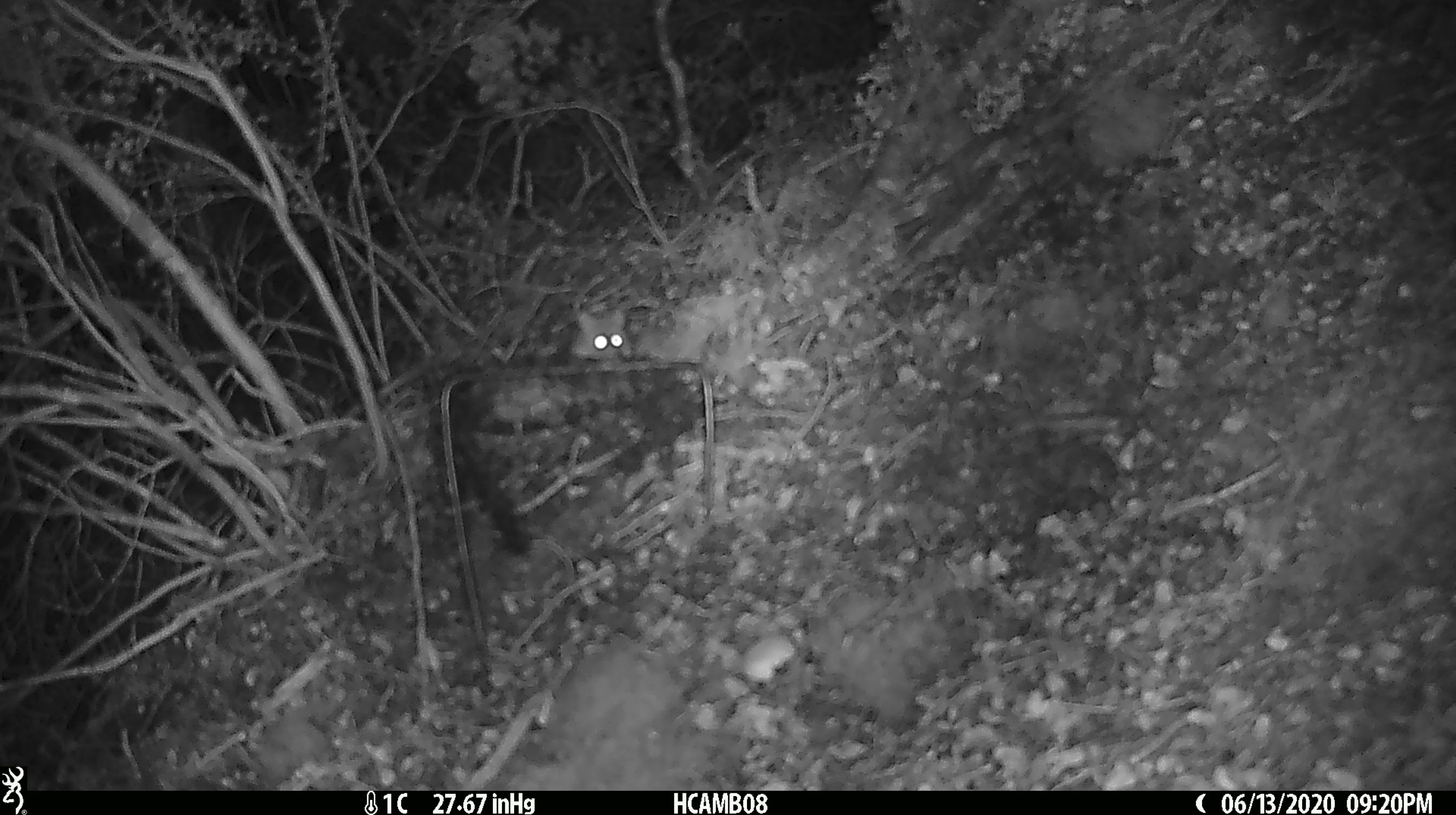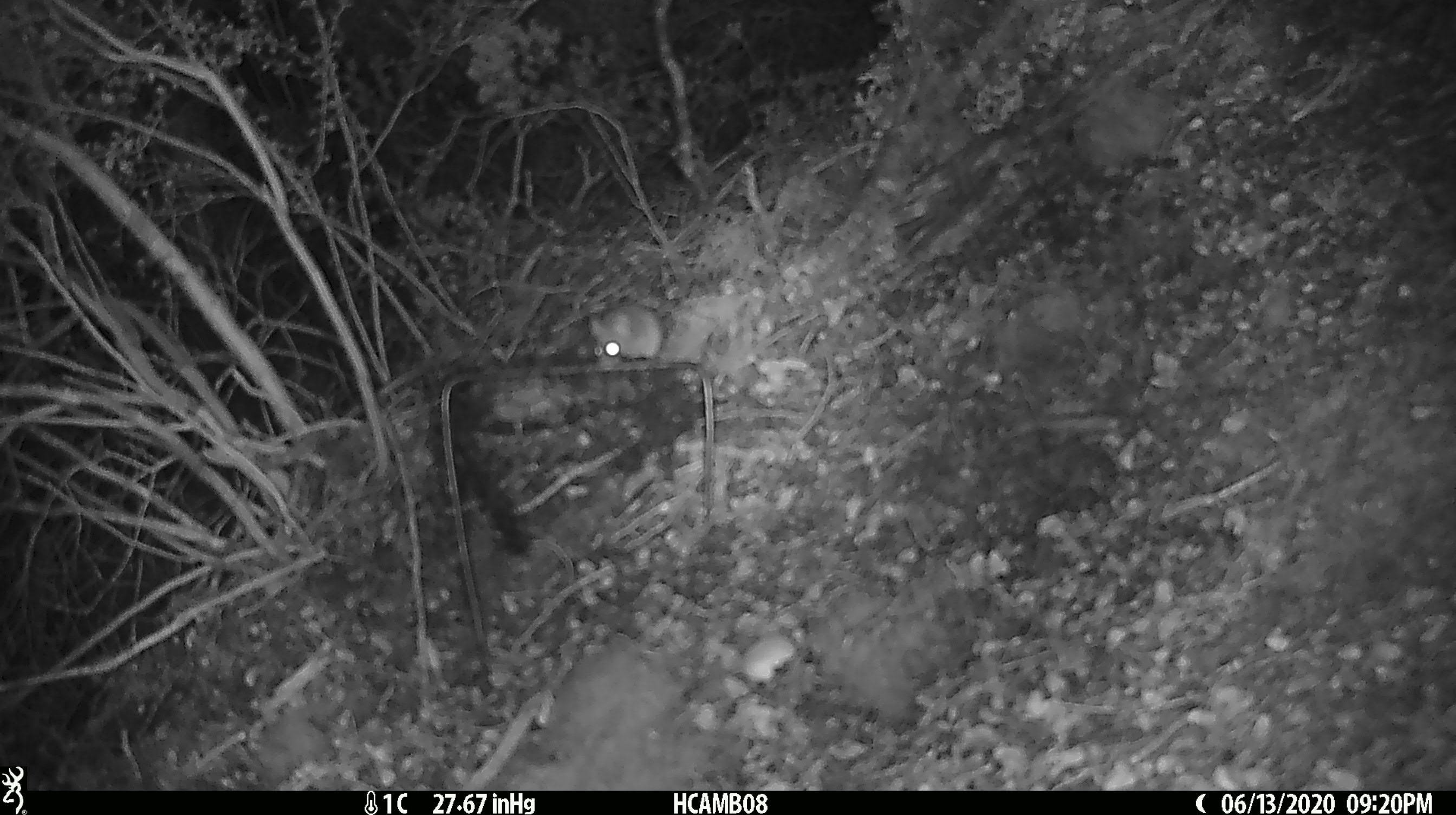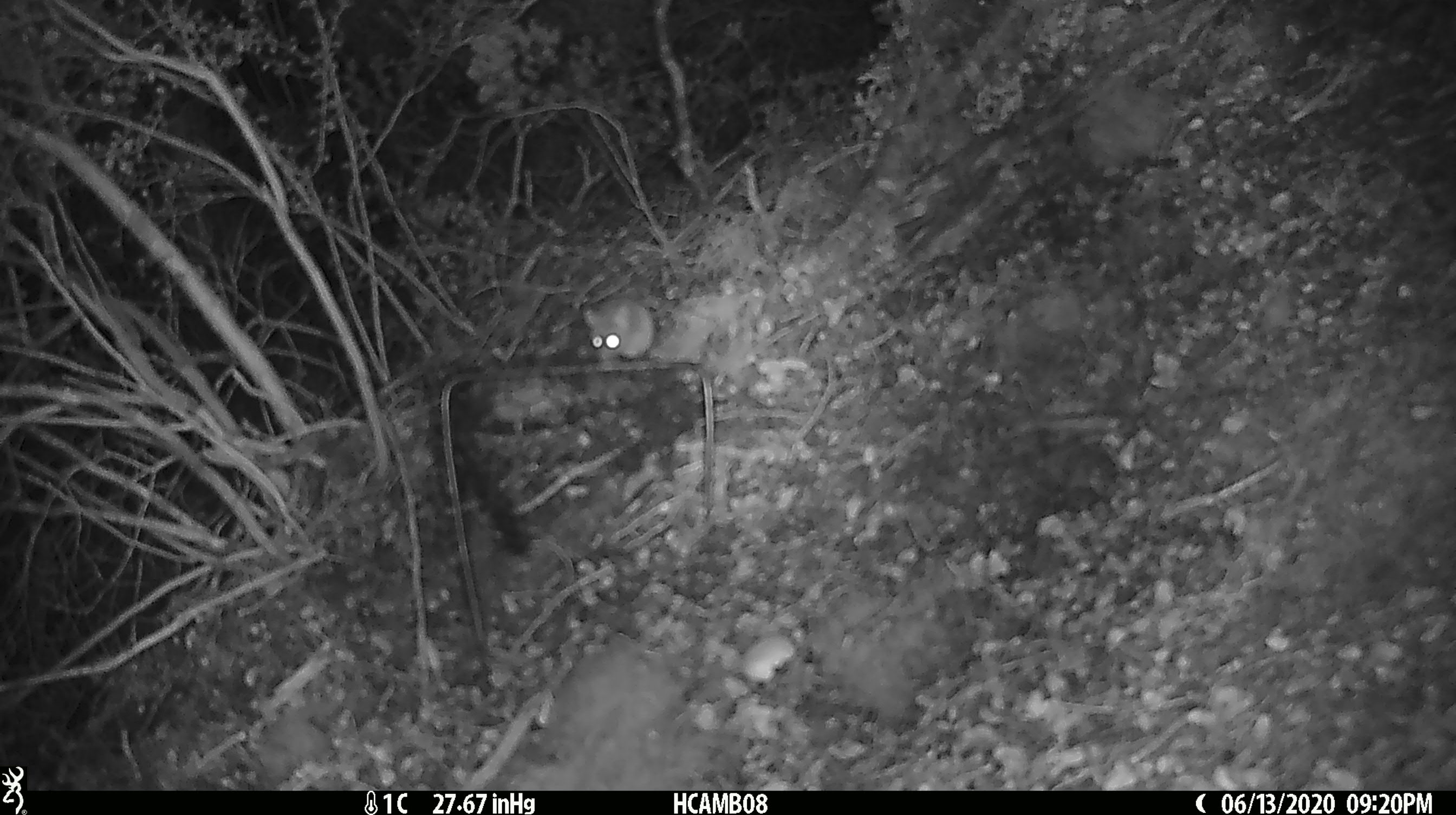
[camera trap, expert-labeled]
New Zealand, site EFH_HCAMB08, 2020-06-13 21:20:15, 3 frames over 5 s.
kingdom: Animalia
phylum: Chordata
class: Mammalia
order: Rodentia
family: Muridae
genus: Mus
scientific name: Mus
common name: mouse